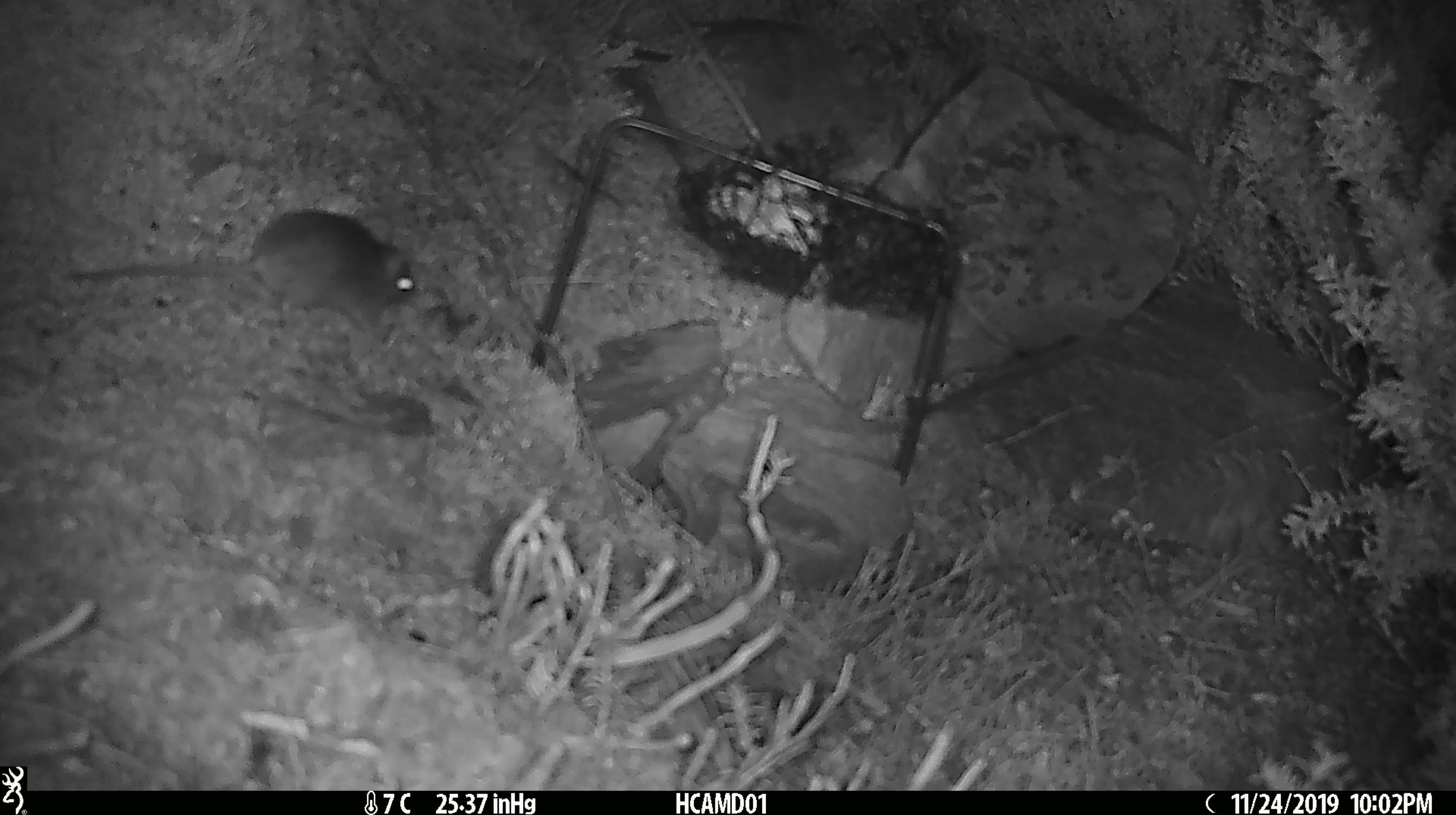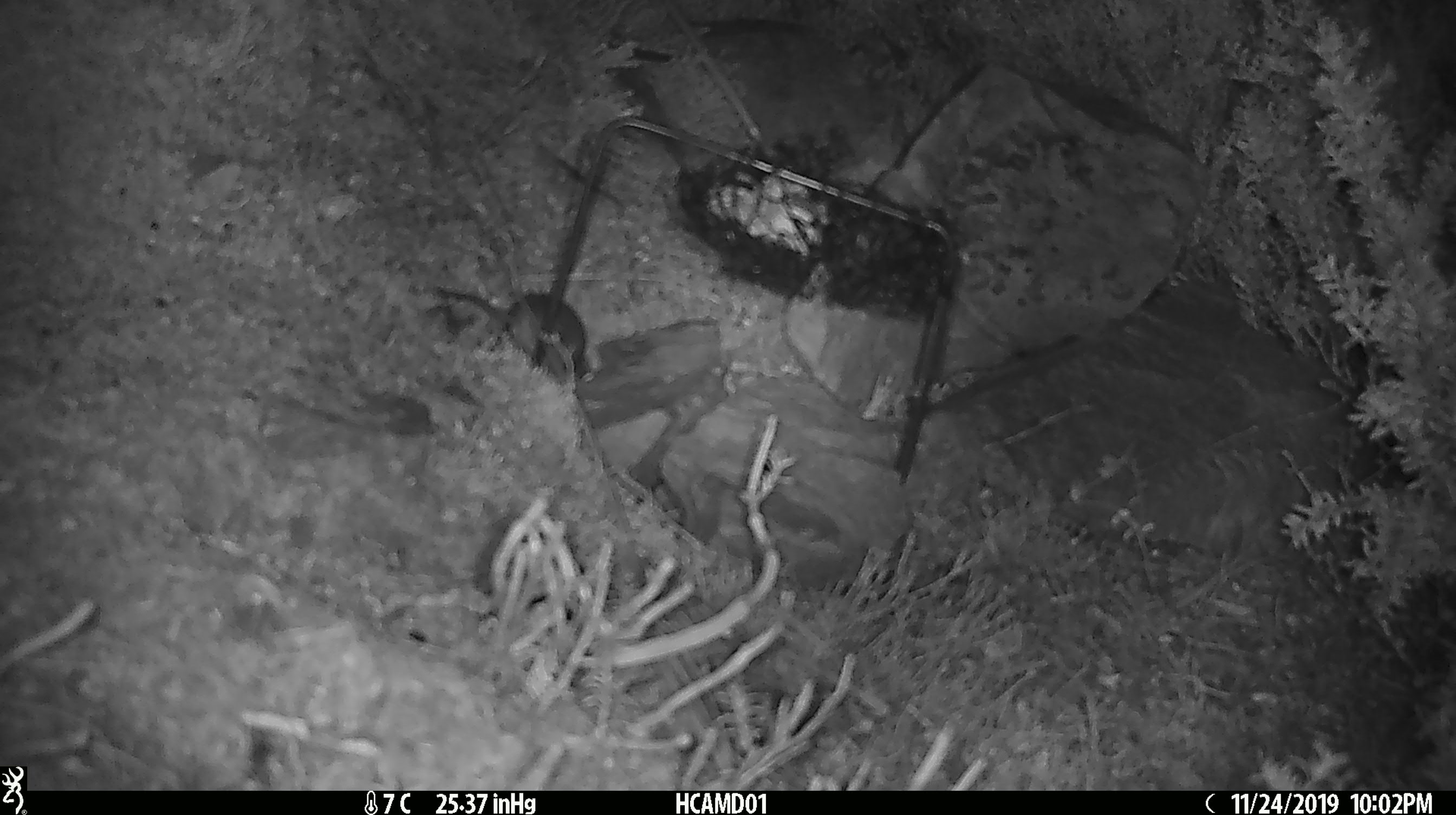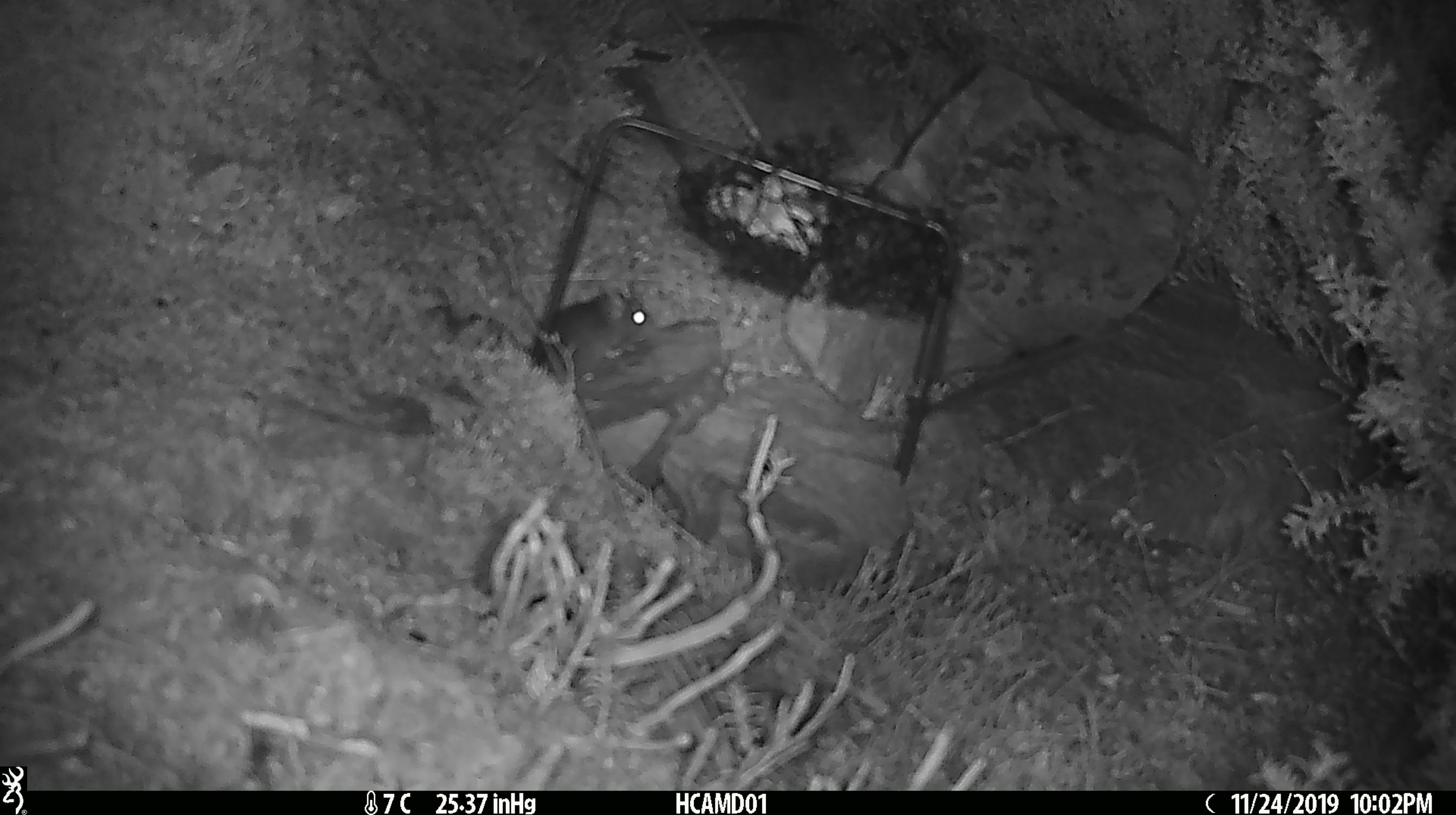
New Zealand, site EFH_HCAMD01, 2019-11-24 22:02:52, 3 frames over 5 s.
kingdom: Animalia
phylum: Chordata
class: Mammalia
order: Rodentia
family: Muridae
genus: Mus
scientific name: Mus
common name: mouse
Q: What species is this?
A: Mouse (Mus).